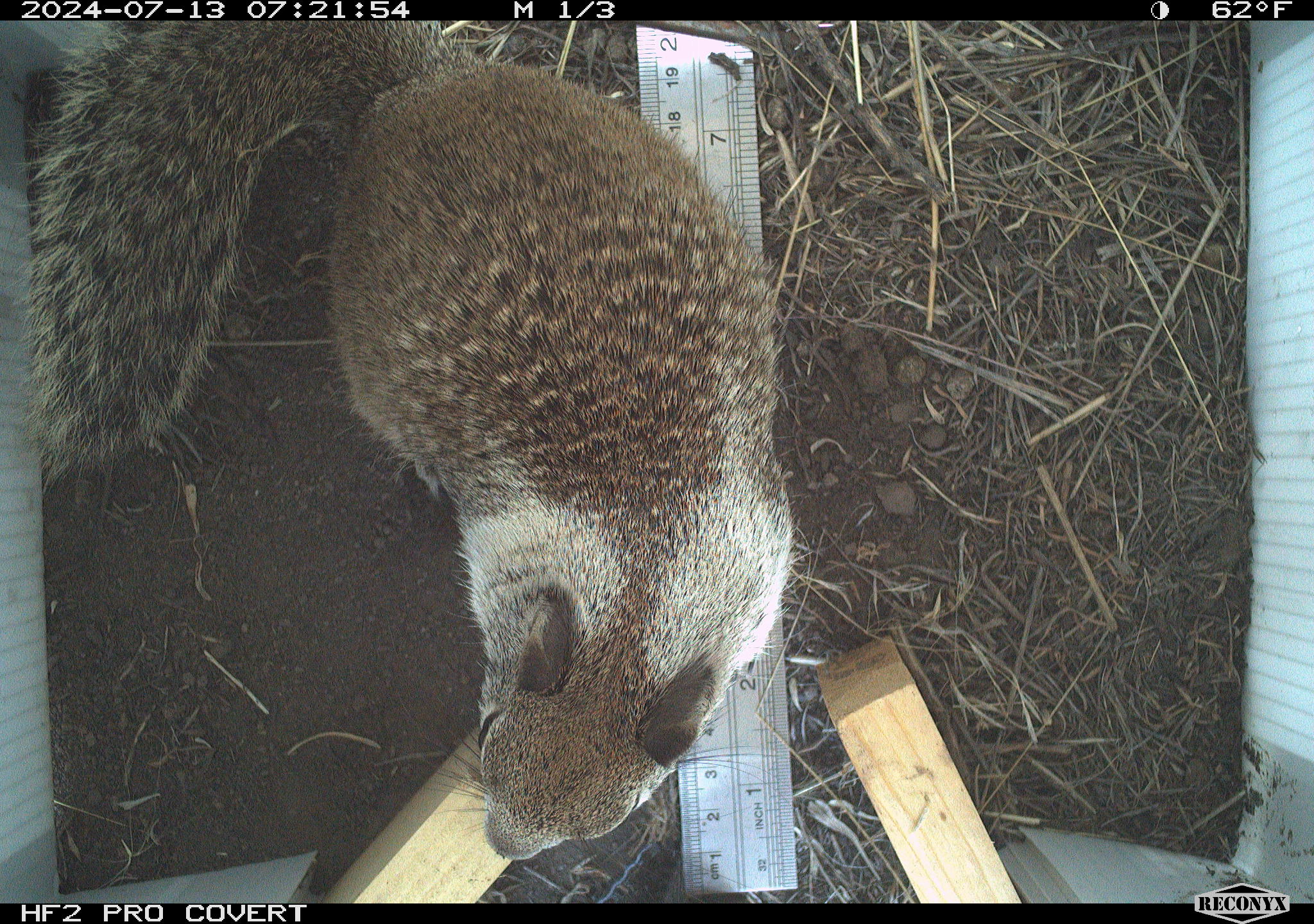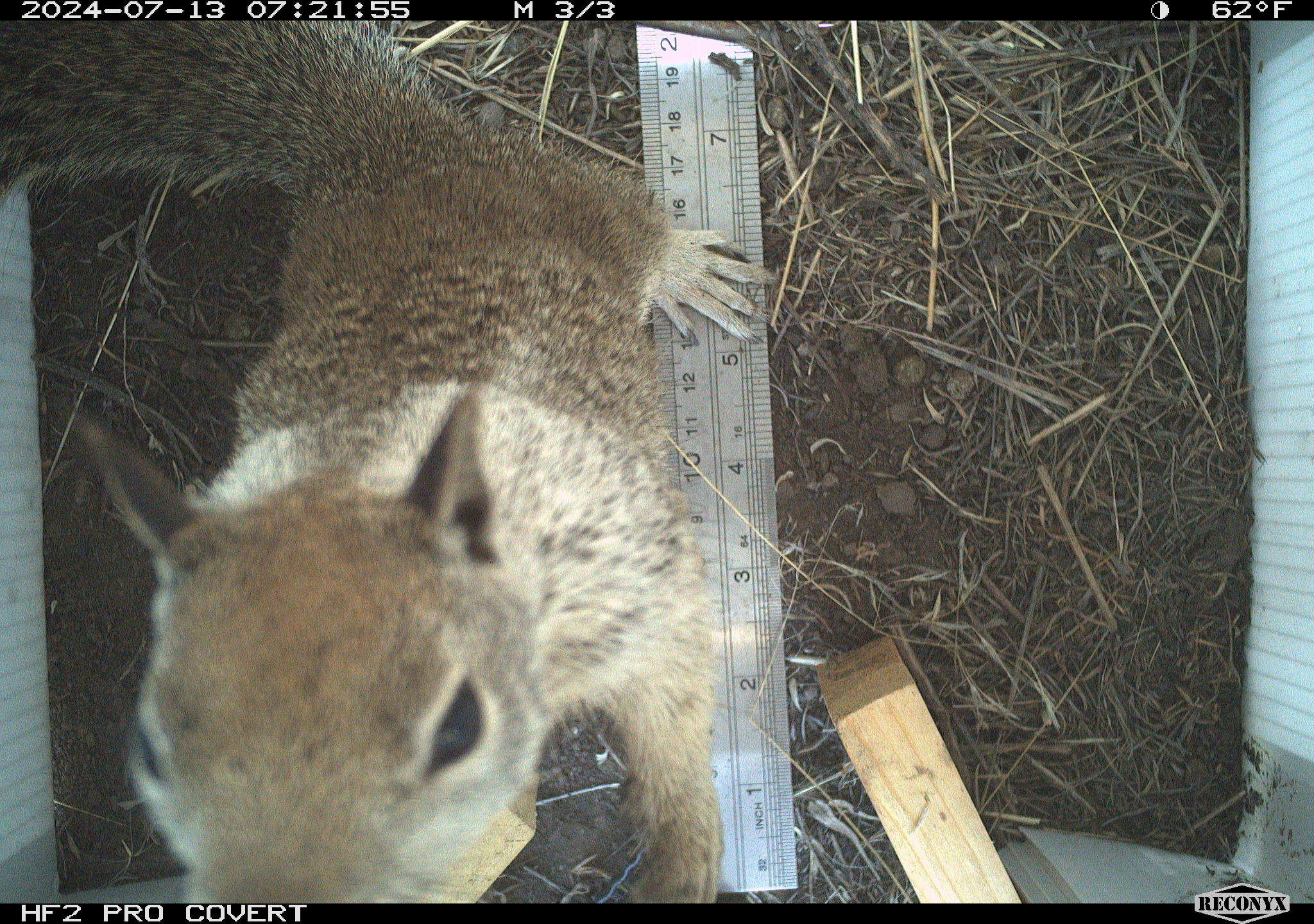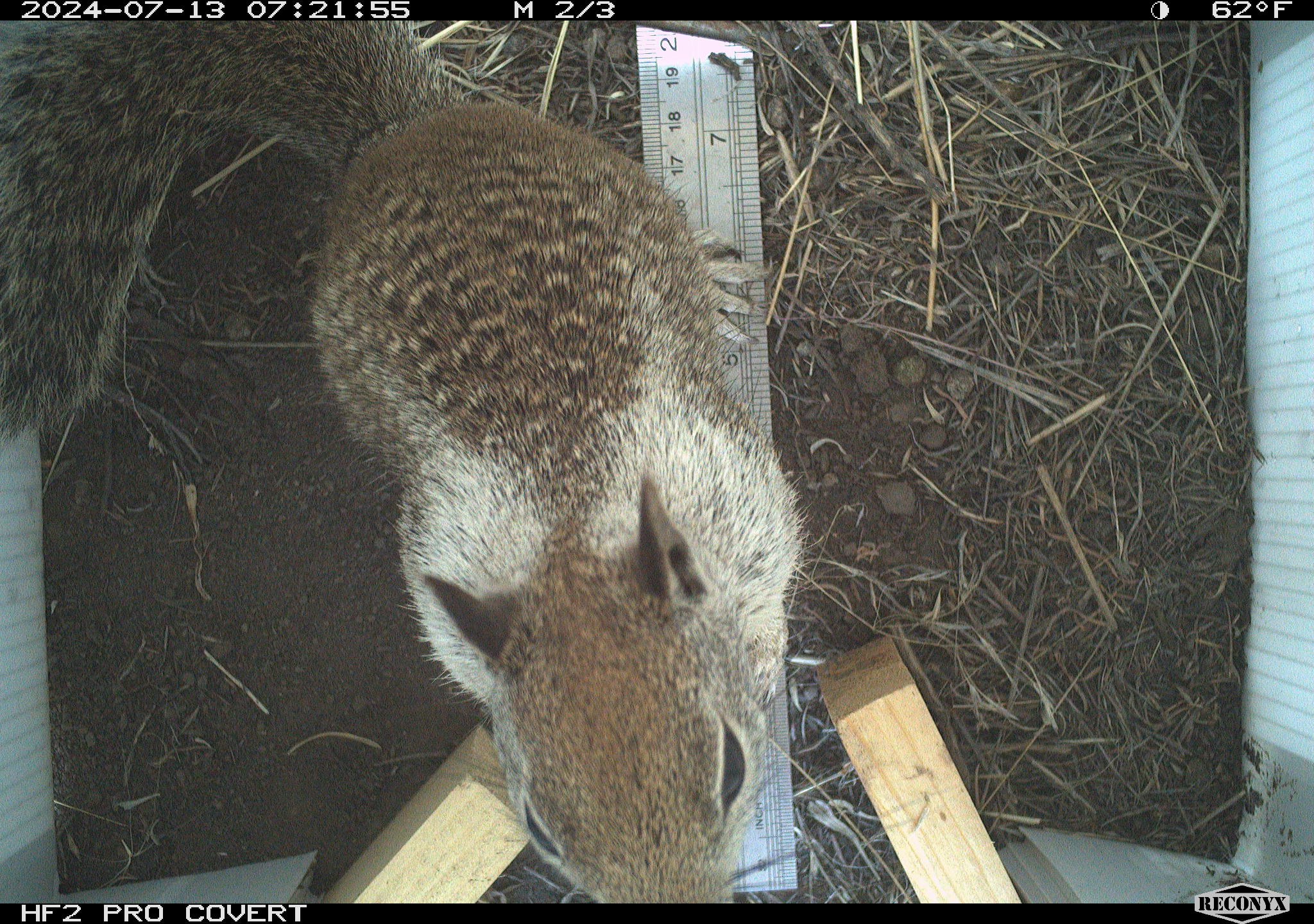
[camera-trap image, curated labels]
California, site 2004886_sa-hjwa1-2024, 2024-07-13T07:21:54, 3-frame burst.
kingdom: Animalia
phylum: Chordata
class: Mammalia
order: Rodentia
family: Sciuridae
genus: Otospermophilus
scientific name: Otospermophilus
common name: north american rock squirrels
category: otospermophilus species